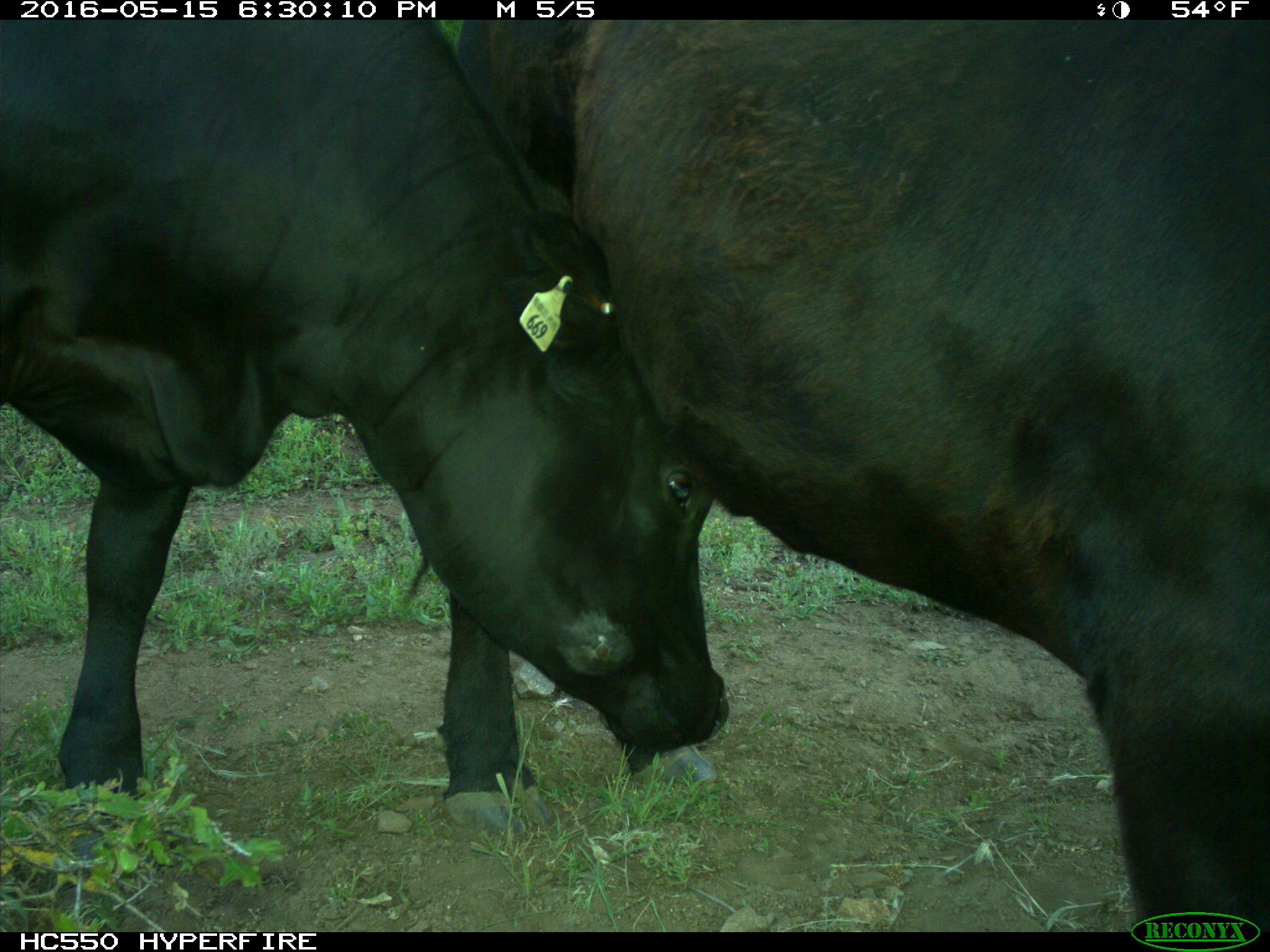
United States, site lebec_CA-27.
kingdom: Animalia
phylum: Chordata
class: Mammalia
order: Artiodactyla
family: Bovidae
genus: Bos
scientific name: Bos taurus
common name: domestic cow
Bos taurus (domestic cow).